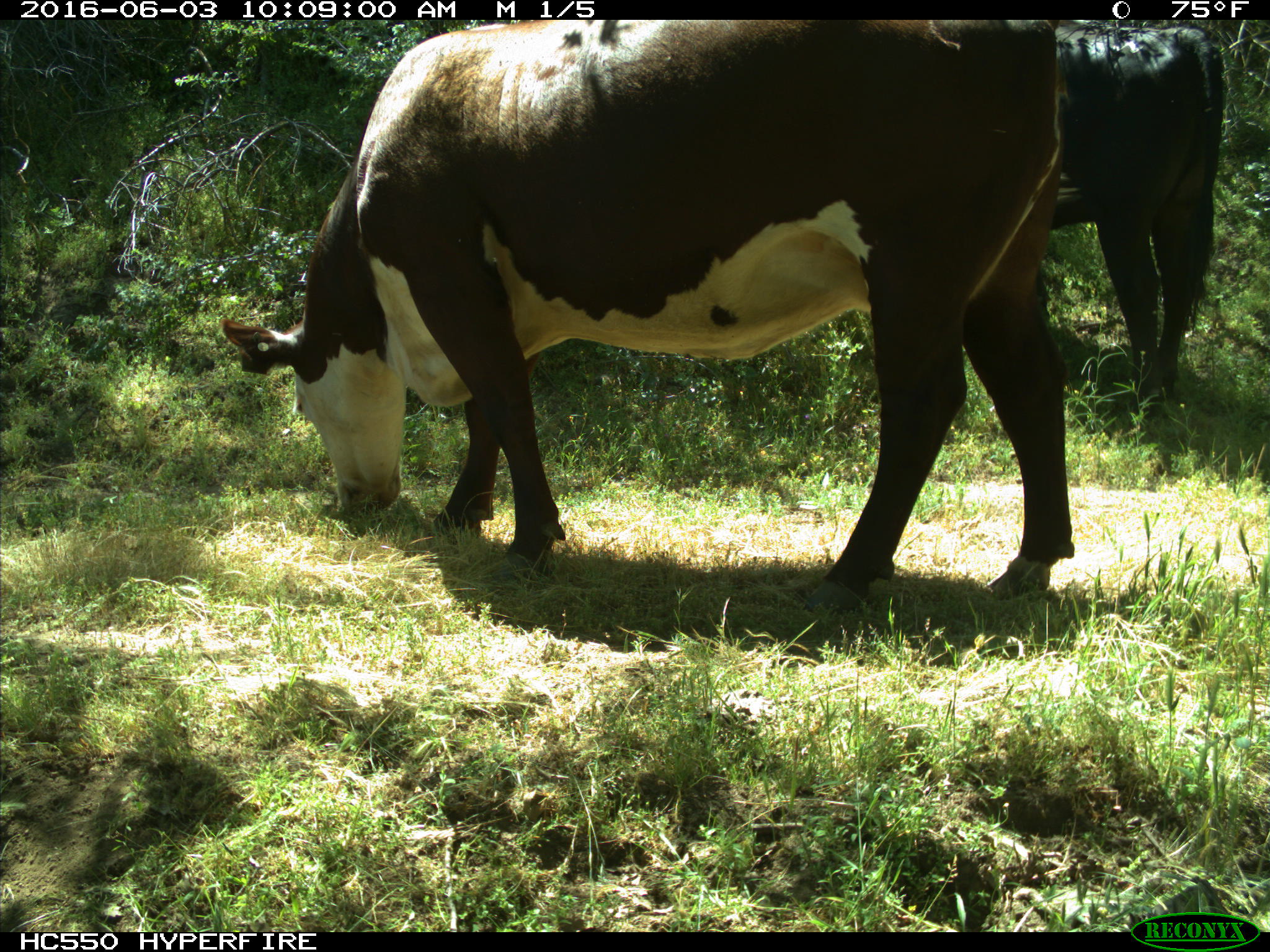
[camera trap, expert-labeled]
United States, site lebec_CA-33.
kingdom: Animalia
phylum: Chordata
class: Mammalia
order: Artiodactyla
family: Bovidae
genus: Bos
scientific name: Bos taurus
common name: domestic cow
Bos taurus (domestic cow).